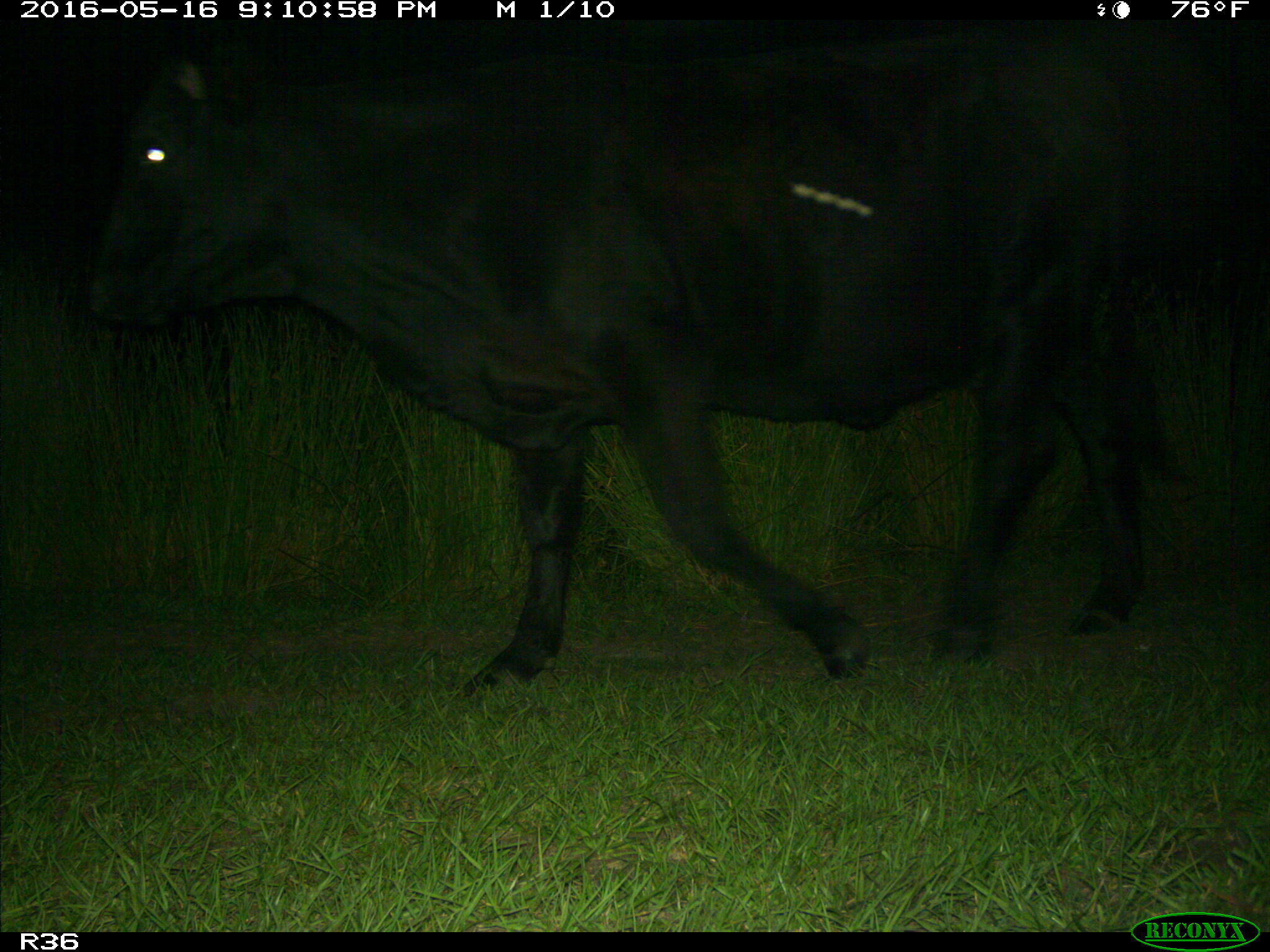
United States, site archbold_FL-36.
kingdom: Animalia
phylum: Chordata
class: Mammalia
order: Artiodactyla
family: Bovidae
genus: Bos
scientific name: Bos taurus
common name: domestic cow